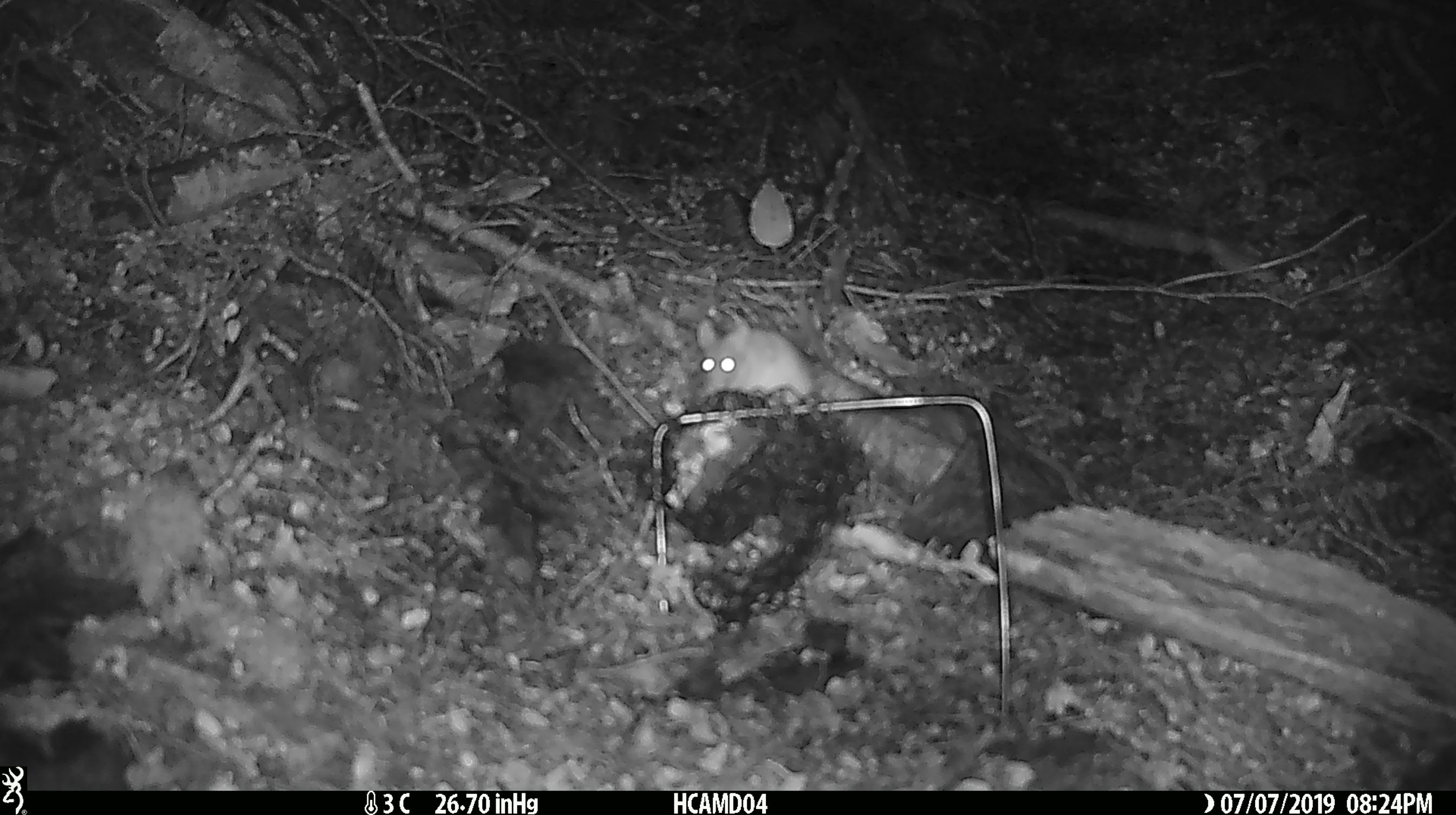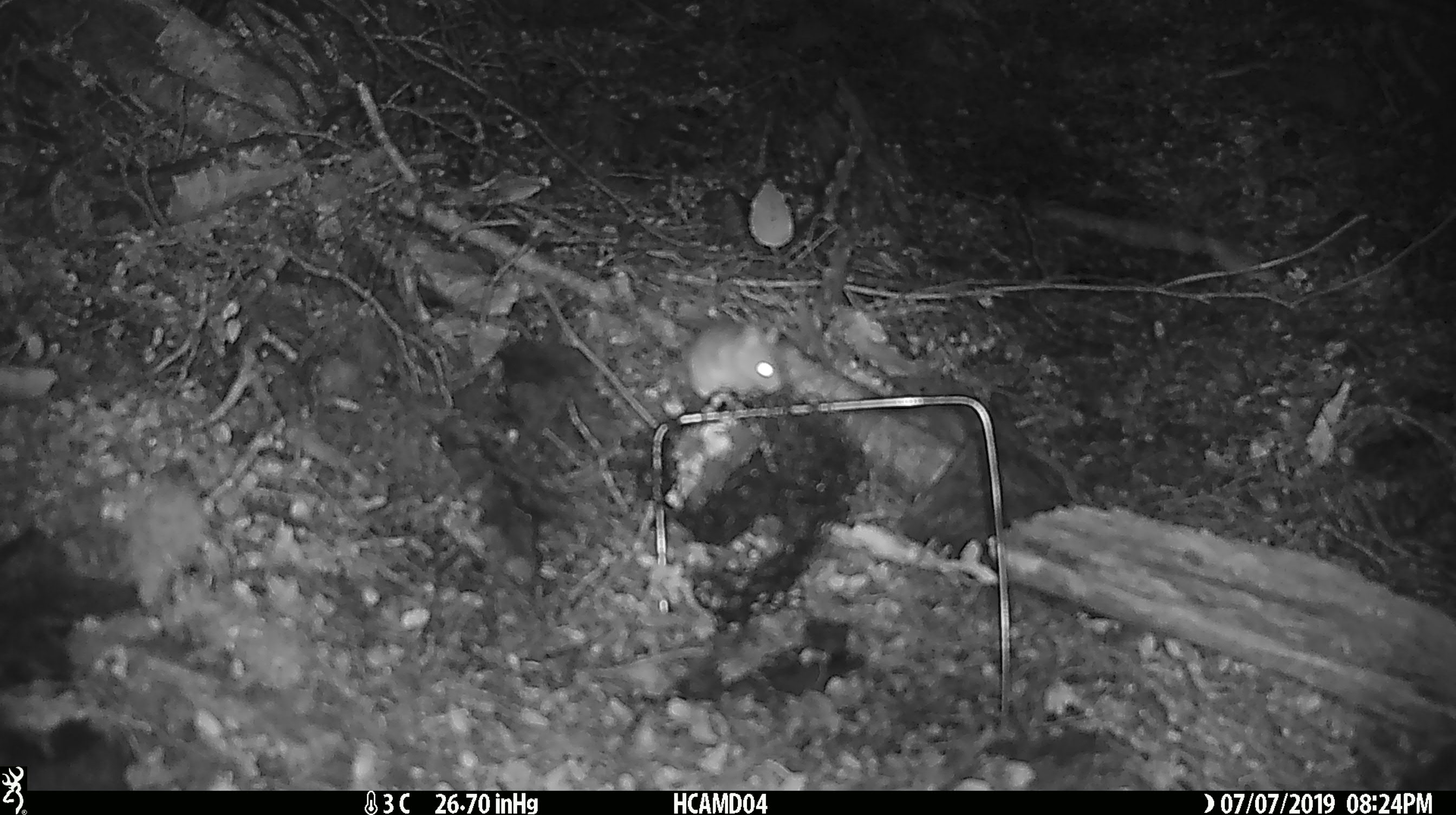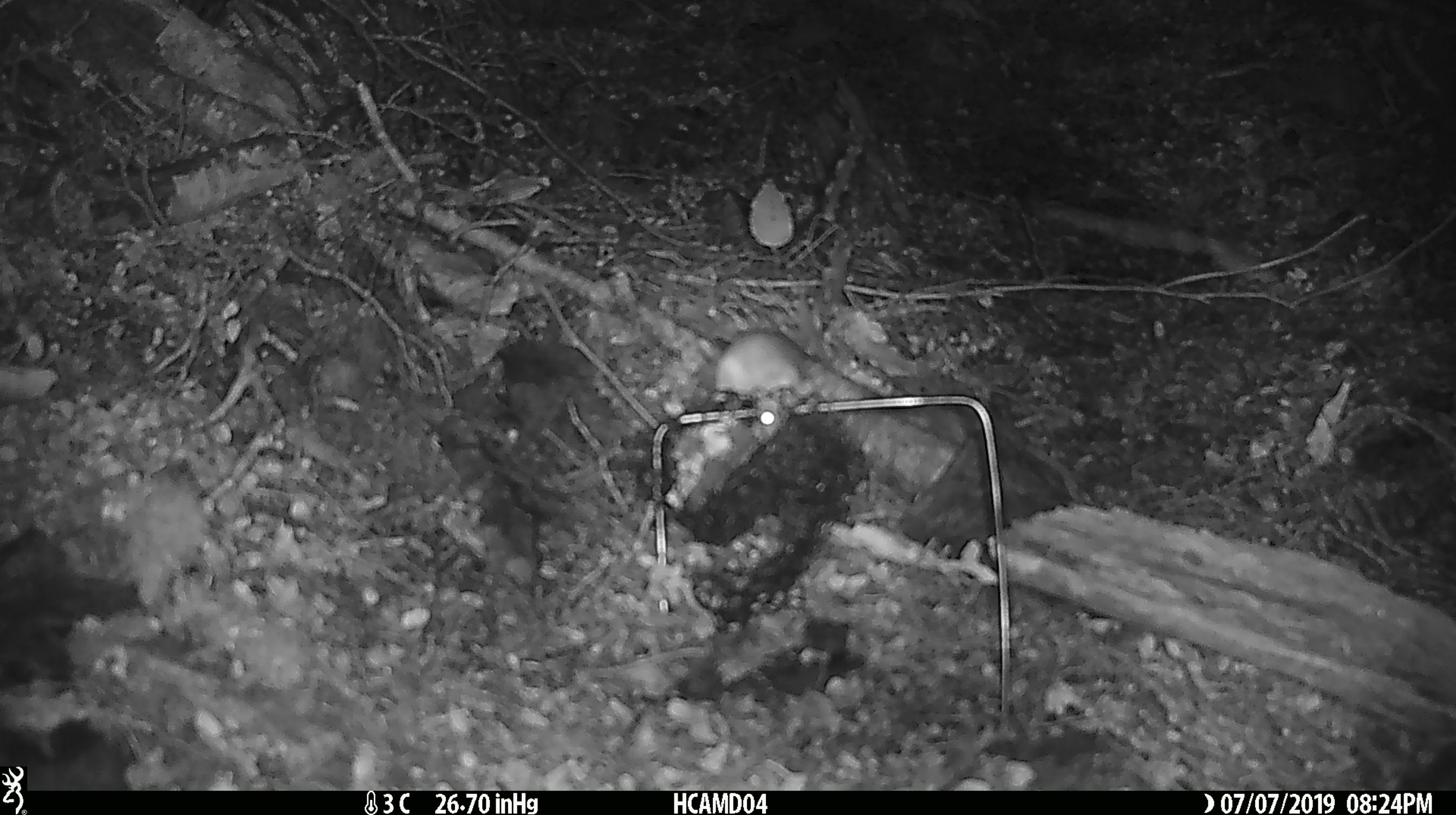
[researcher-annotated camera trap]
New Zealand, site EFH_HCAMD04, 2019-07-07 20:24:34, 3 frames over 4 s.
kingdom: Animalia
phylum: Chordata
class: Mammalia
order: Rodentia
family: Muridae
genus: Mus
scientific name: Mus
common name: mouse